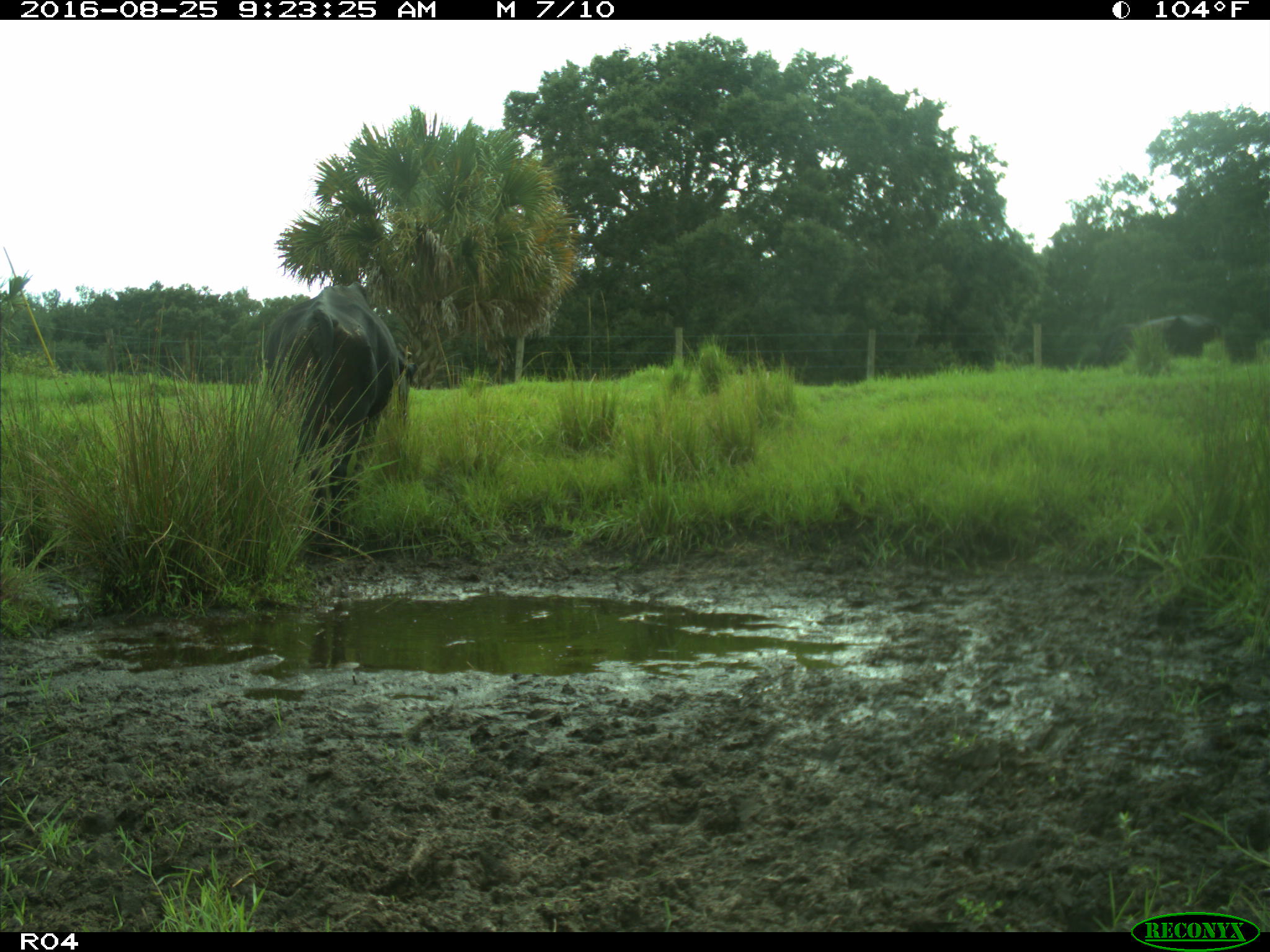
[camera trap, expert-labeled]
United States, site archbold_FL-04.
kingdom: Animalia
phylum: Chordata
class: Mammalia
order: Artiodactyla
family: Bovidae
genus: Bos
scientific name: Bos taurus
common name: domestic cow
Bos taurus (domestic cow).